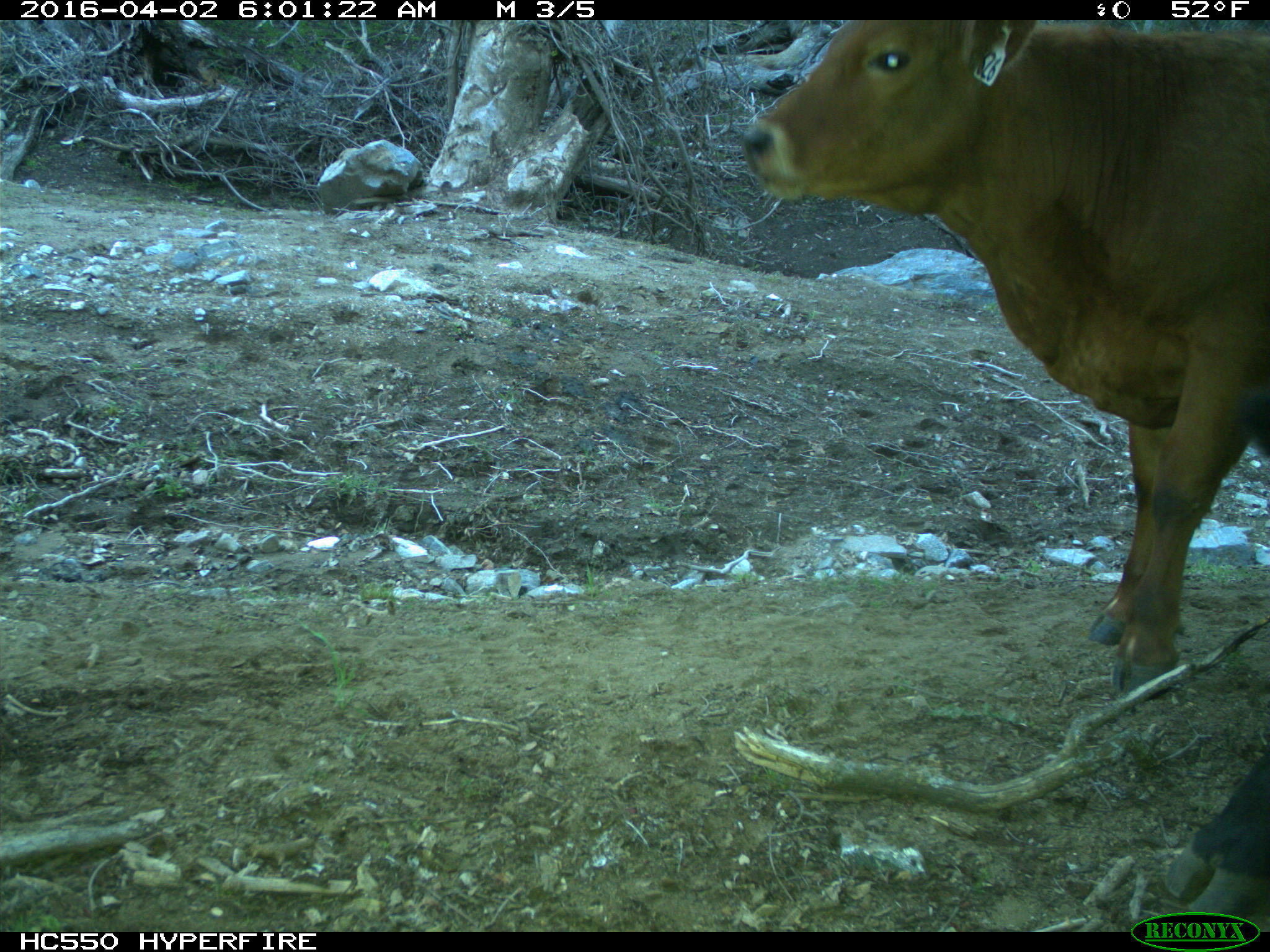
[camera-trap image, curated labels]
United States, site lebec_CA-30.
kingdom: Animalia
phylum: Chordata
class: Mammalia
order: Artiodactyla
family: Bovidae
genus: Bos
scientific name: Bos taurus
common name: domestic cow